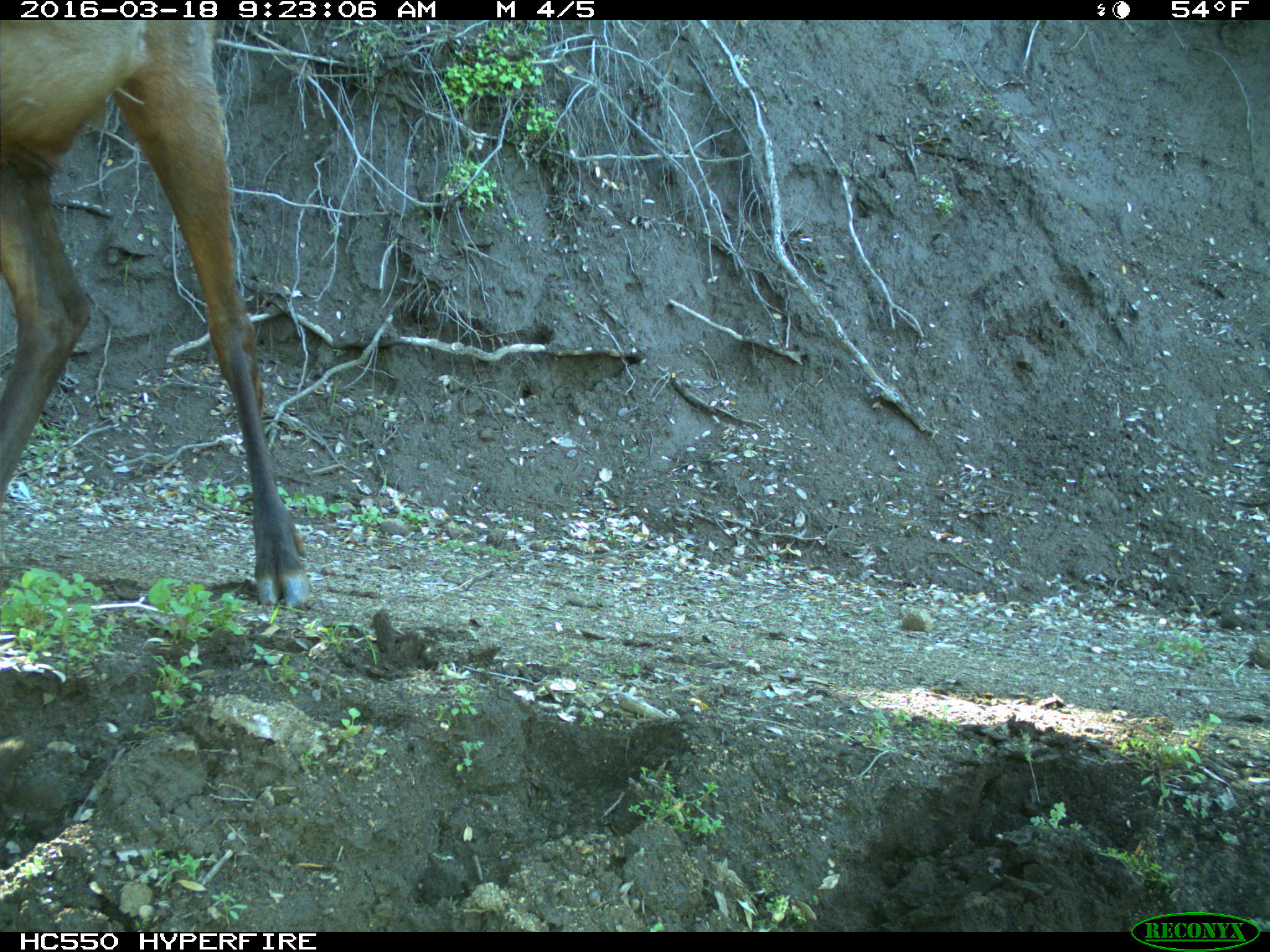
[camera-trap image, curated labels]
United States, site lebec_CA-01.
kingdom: Animalia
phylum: Chordata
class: Mammalia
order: Artiodactyla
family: Cervidae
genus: Cervus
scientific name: Cervus canadensis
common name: elk